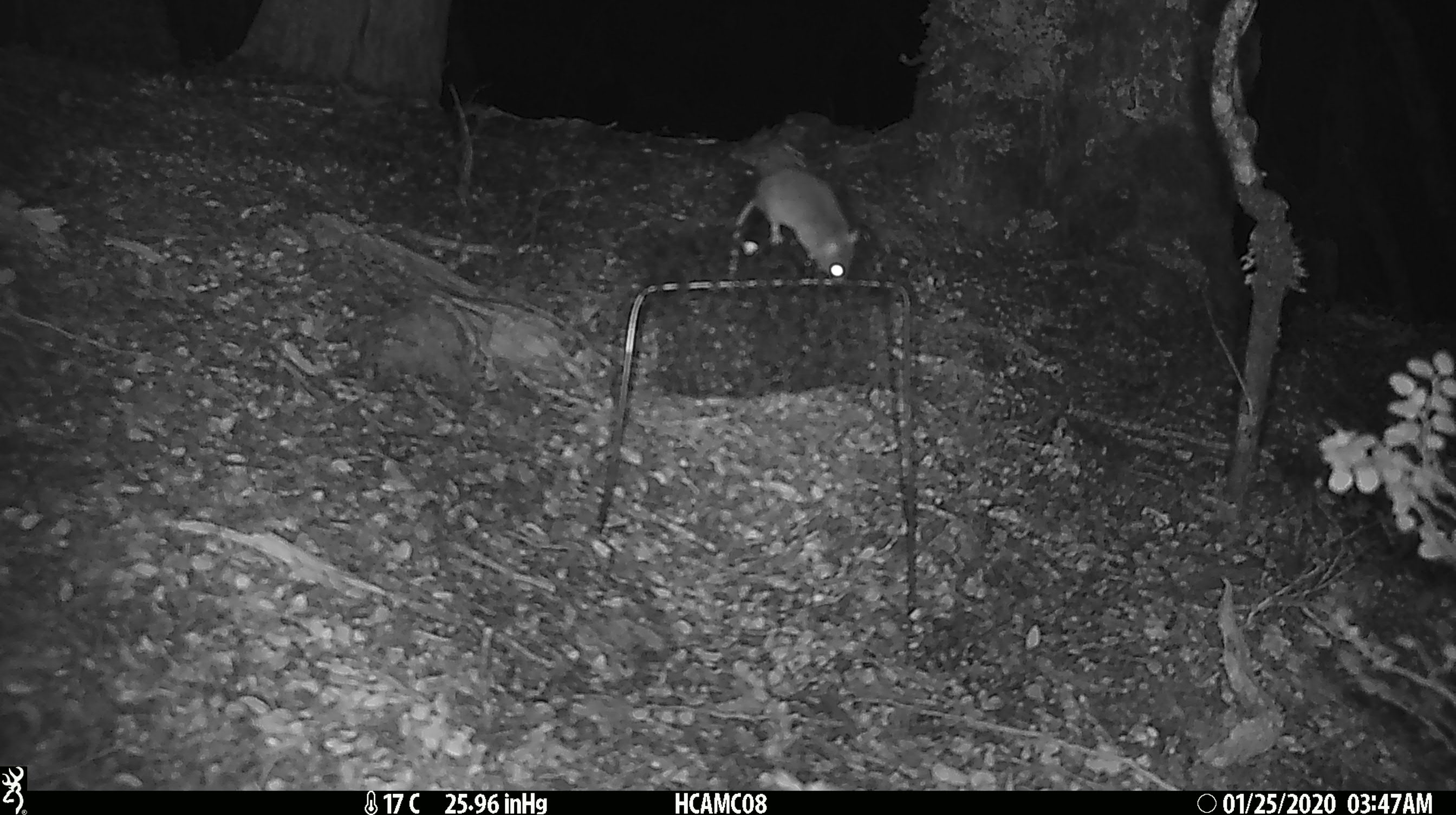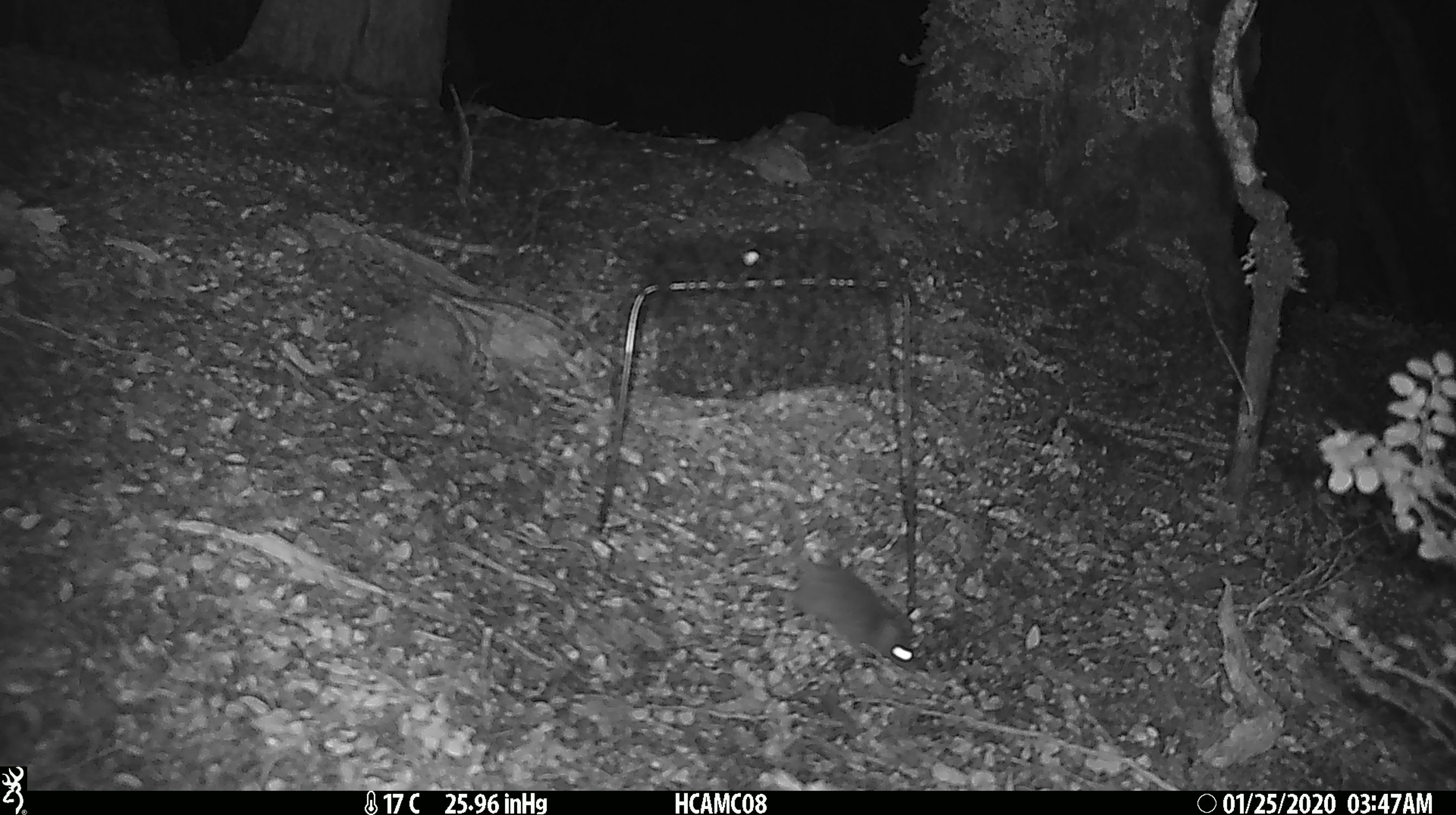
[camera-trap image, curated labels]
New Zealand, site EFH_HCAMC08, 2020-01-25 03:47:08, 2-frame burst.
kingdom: Animalia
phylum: Chordata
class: Mammalia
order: Rodentia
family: Muridae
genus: Mus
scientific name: Mus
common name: mouse